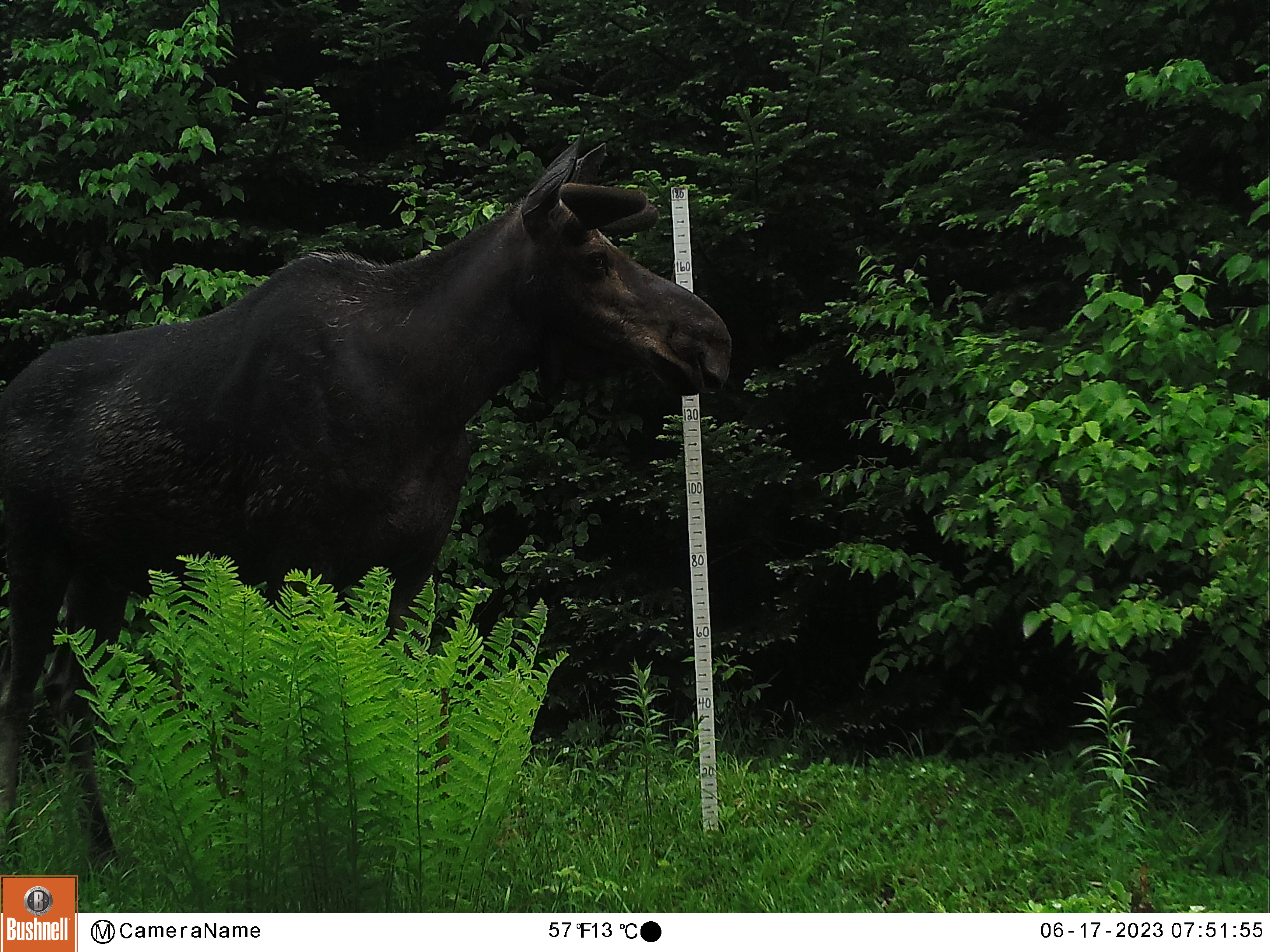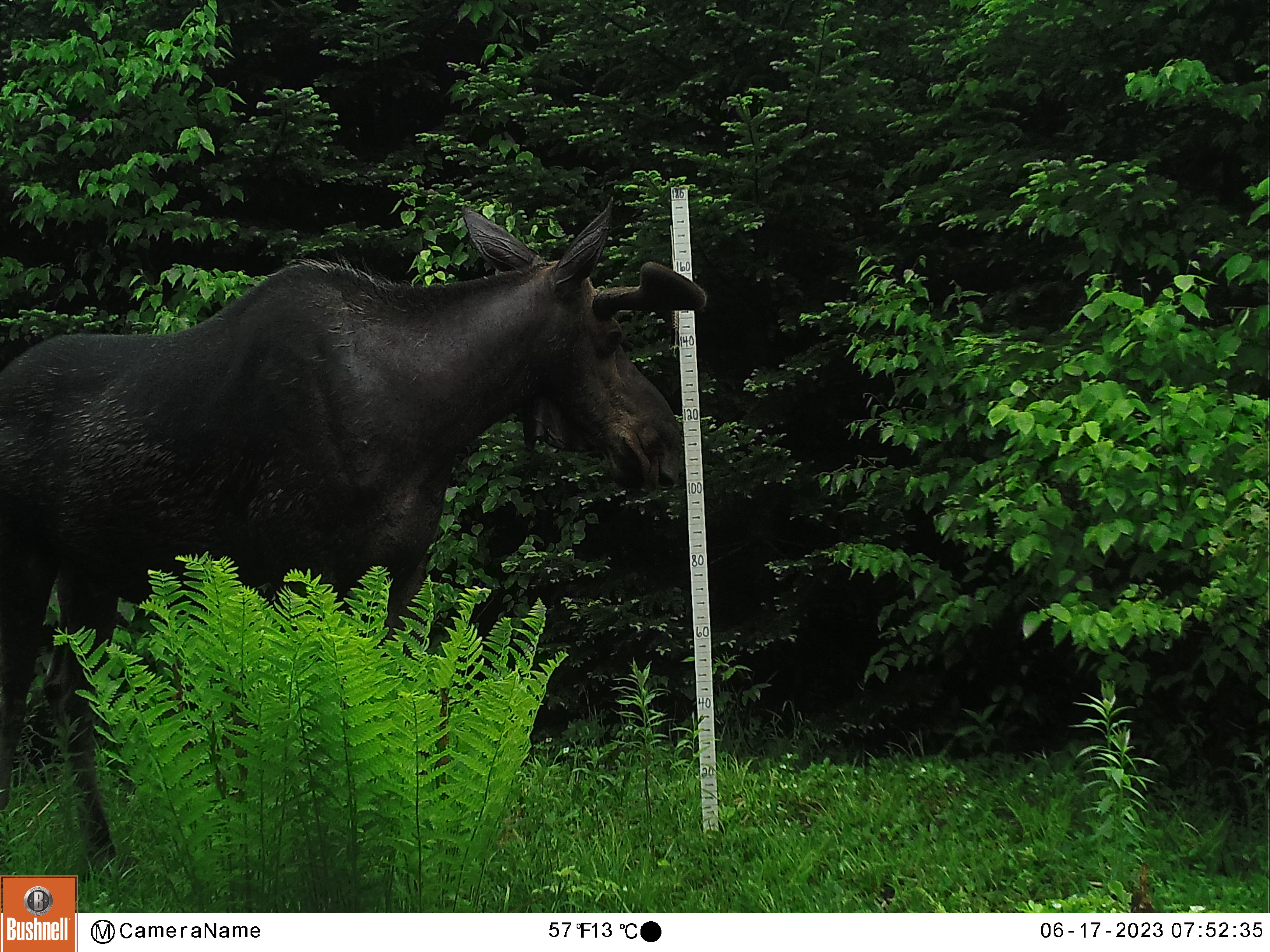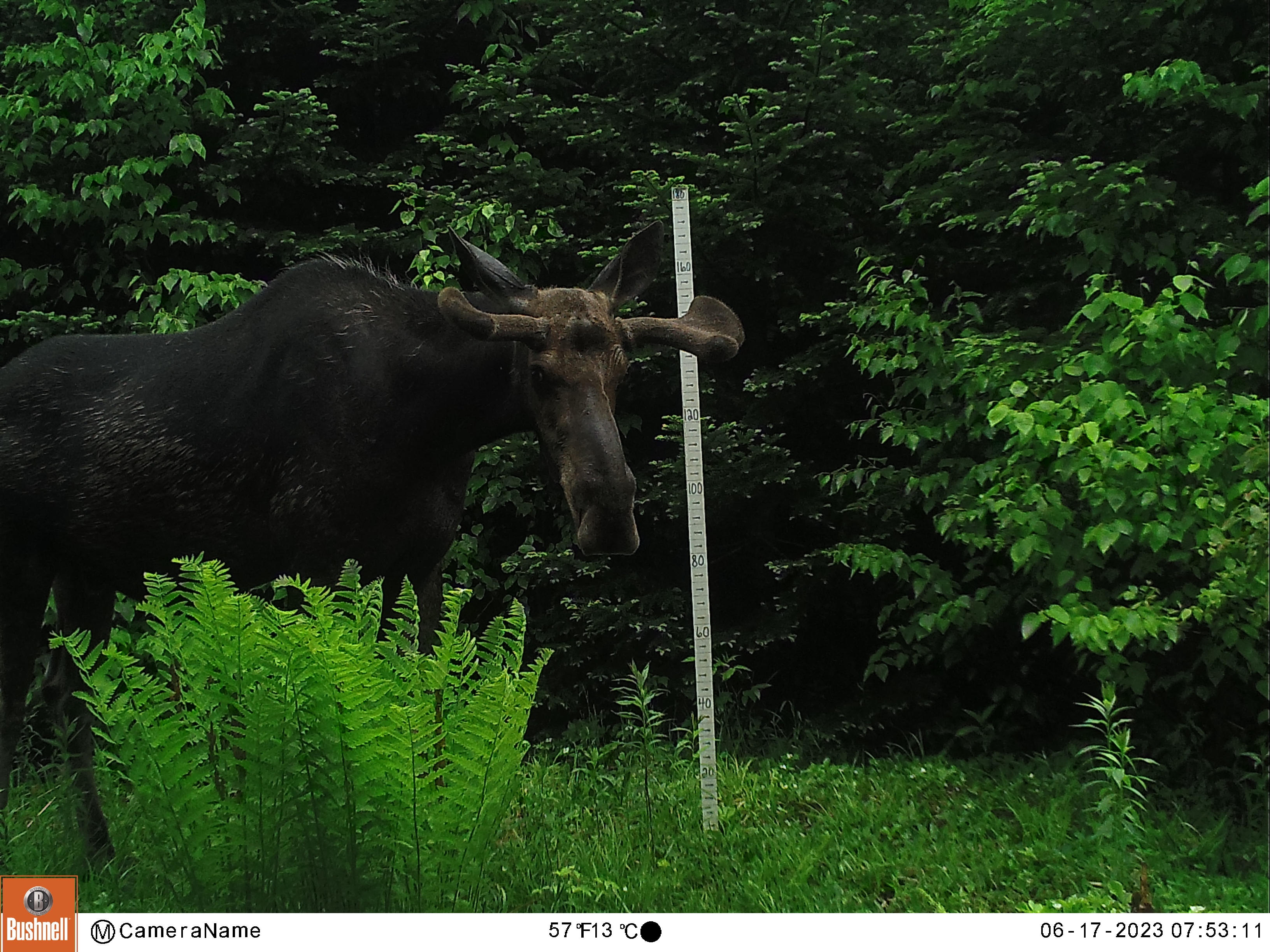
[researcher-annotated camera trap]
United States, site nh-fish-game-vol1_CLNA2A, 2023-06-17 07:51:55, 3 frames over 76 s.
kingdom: Animalia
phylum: Chordata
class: Mammalia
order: Artiodactyla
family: Cervidae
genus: Alces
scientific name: Alces alces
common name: moose